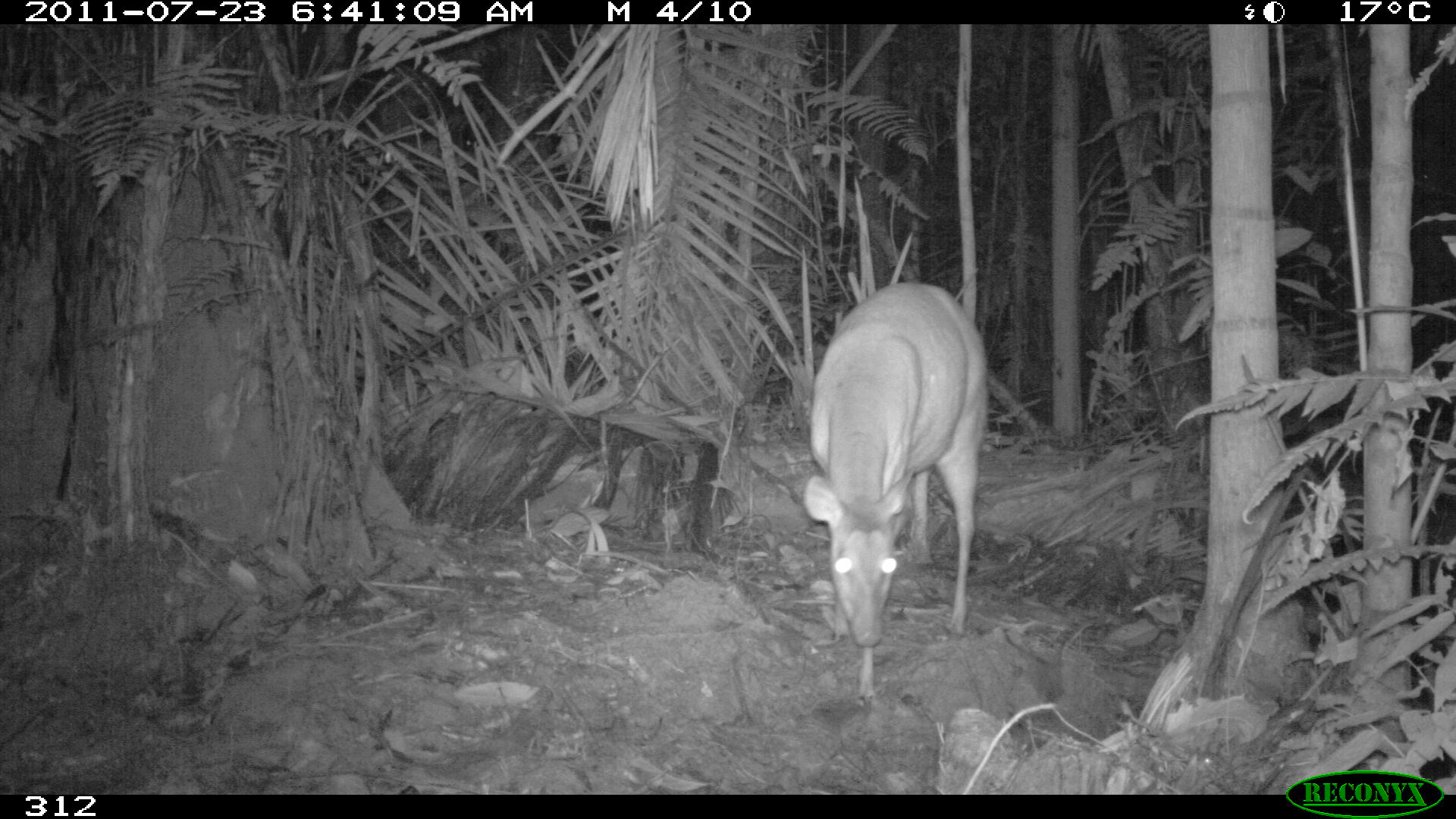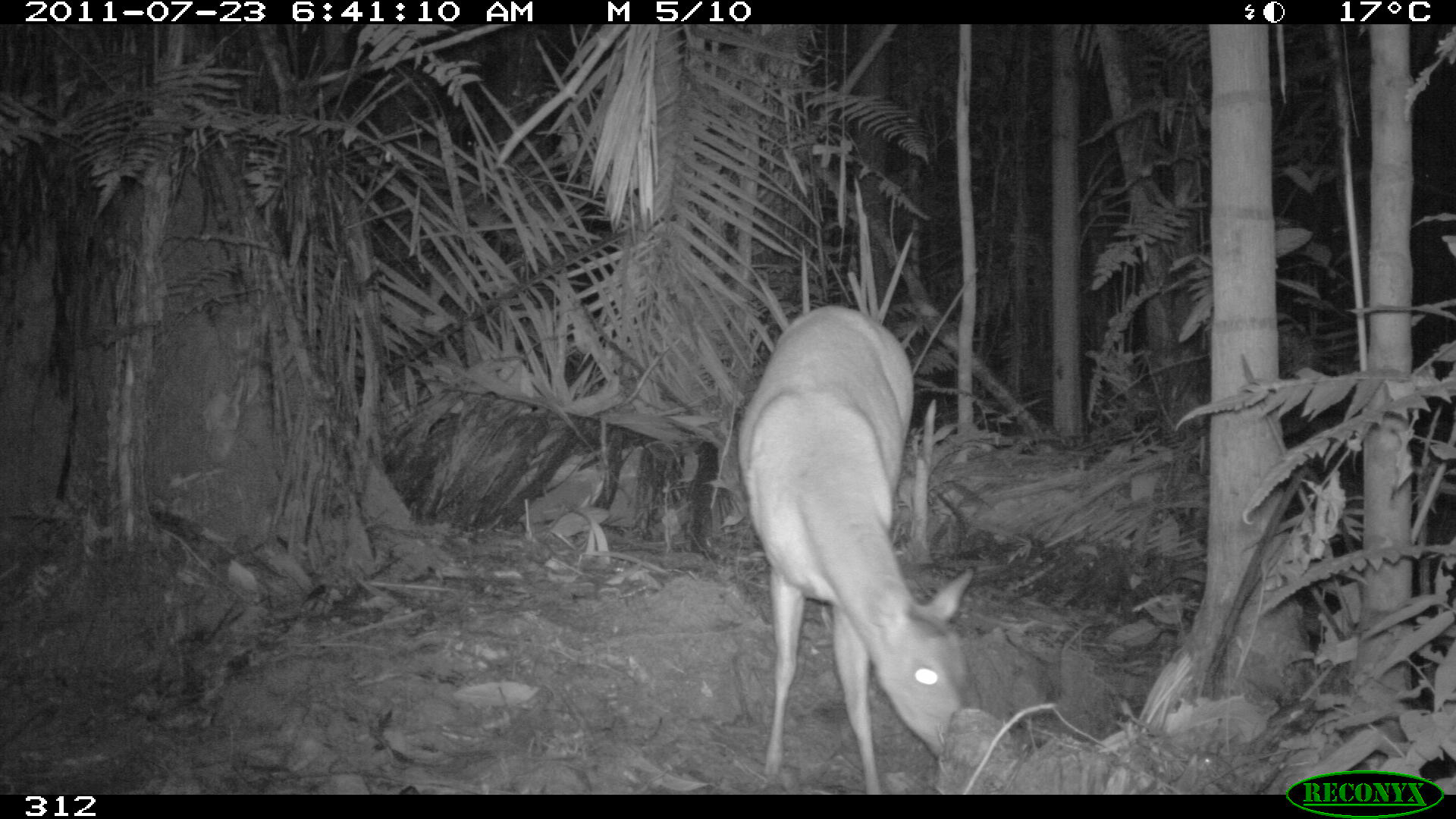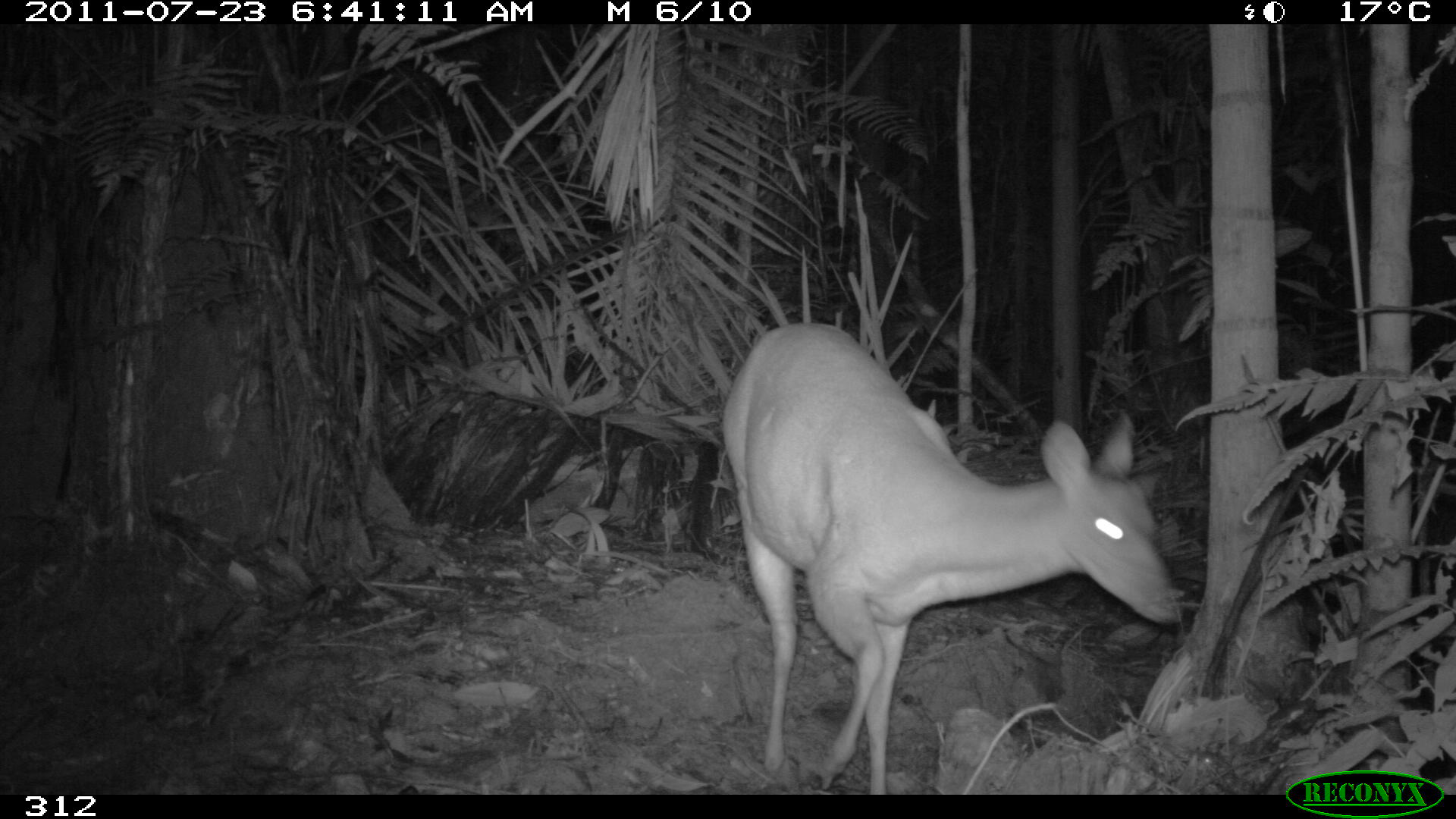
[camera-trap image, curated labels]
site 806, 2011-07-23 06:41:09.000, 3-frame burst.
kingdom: Animalia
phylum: Chordata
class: Mammalia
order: Artiodactyla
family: Cervidae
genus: Mazama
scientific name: Mazama americana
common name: red brocket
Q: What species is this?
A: Mazama americana (red brocket).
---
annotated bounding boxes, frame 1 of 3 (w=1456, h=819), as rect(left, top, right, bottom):
mazama americana: rect(803, 277, 988, 709)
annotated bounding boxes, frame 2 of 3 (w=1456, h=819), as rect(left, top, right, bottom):
mazama americana: rect(735, 304, 973, 794)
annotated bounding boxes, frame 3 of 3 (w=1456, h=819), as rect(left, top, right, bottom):
mazama americana: rect(721, 321, 1180, 795)